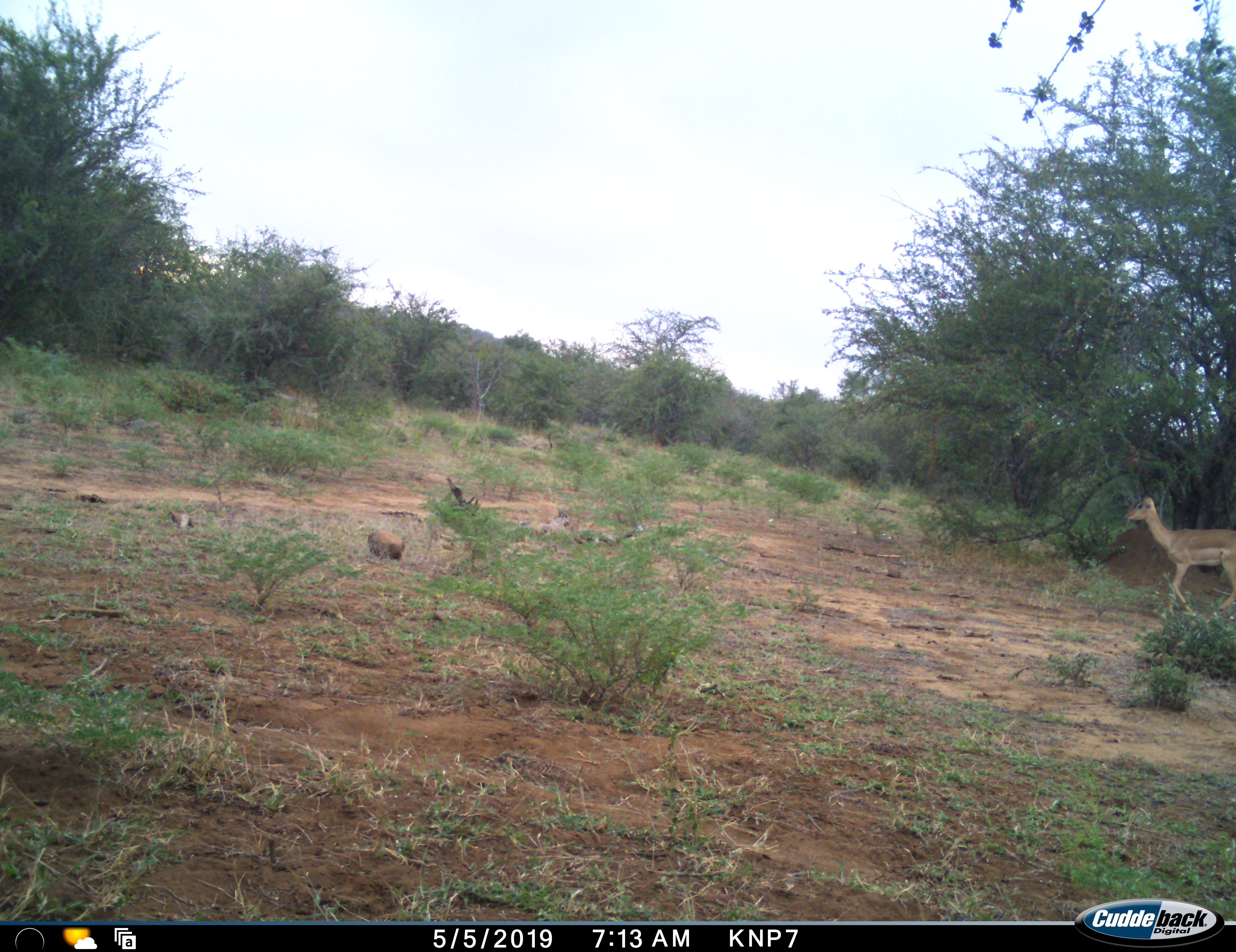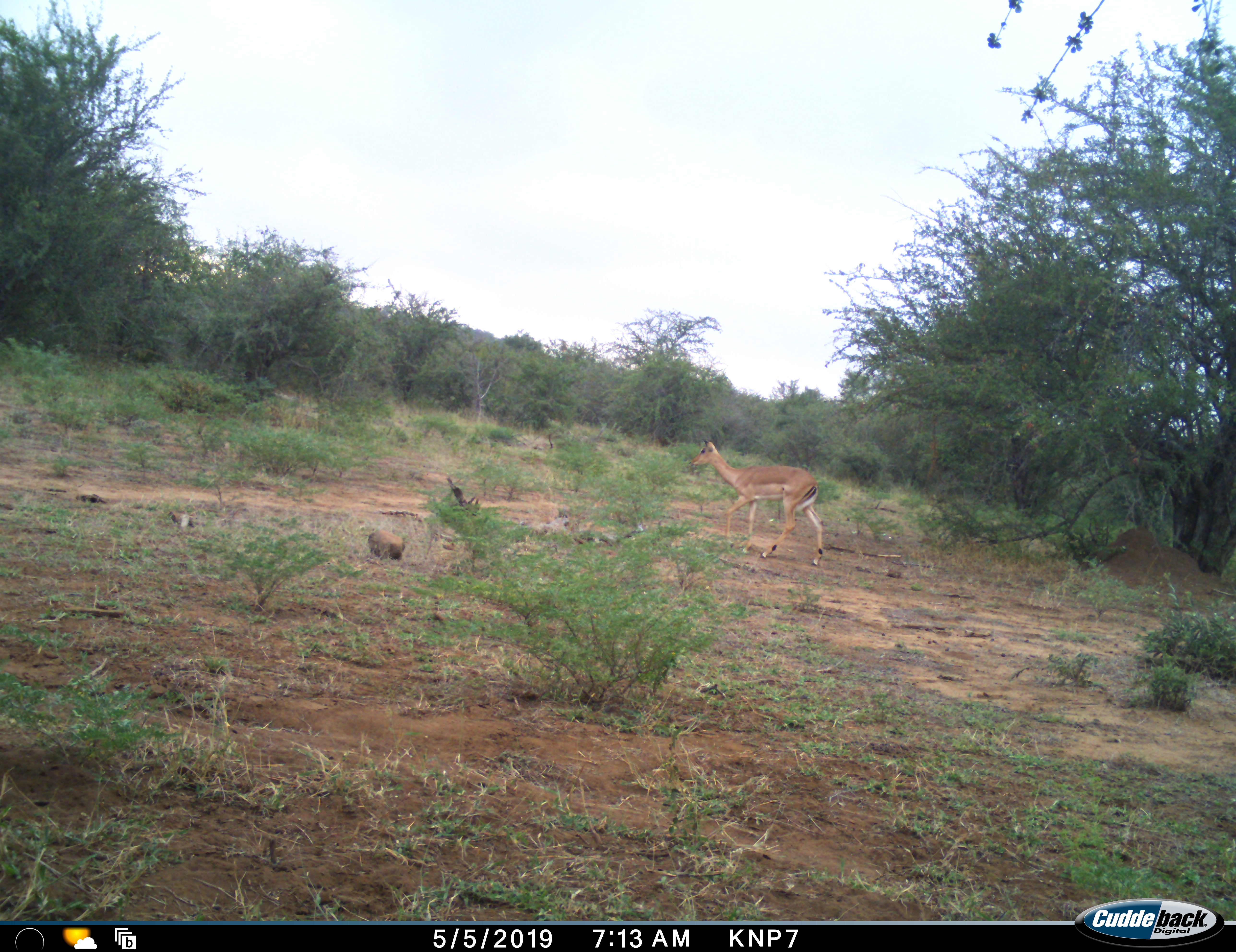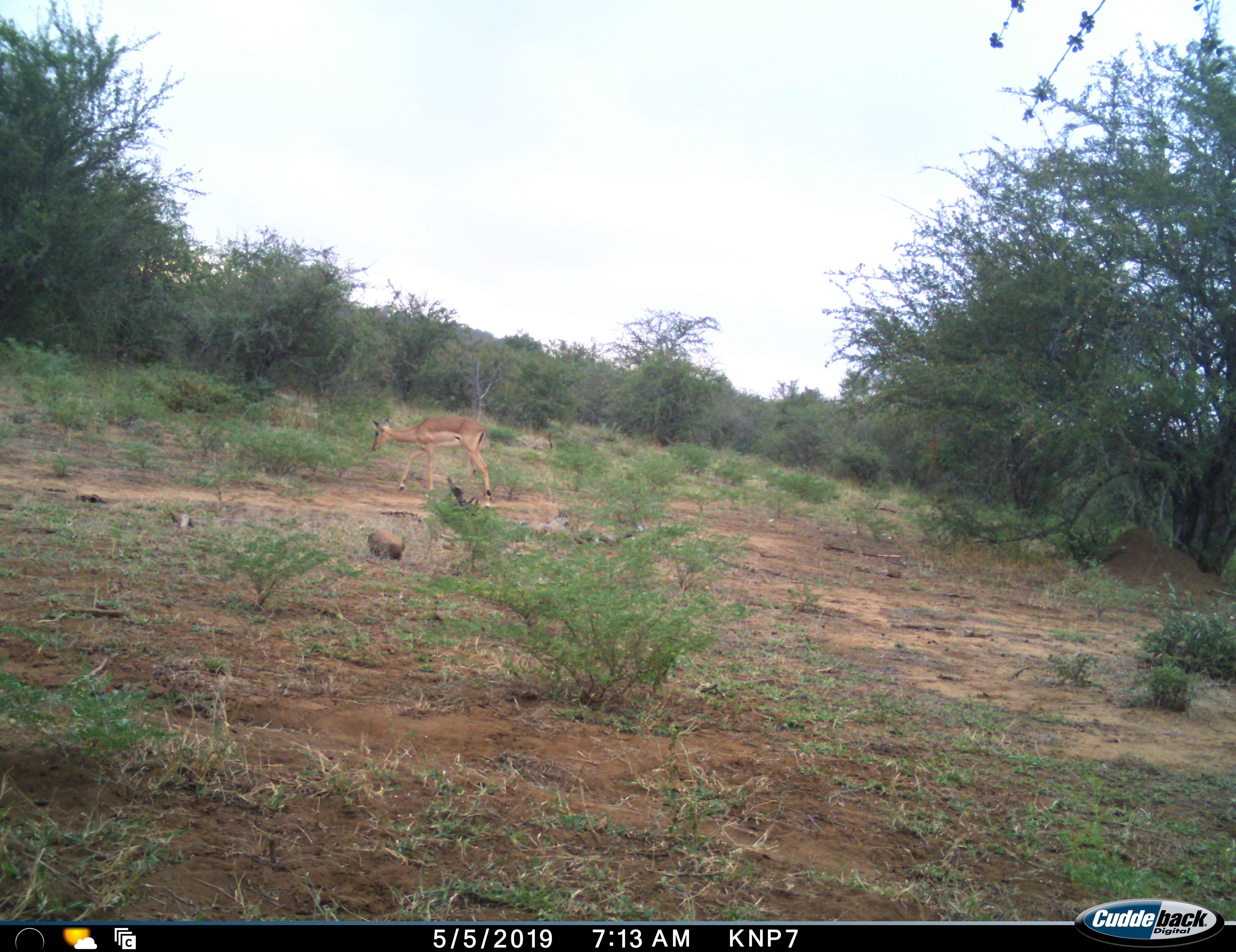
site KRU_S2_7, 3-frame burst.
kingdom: Animalia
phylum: Chordata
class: Mammalia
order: Artiodactyla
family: Bovidae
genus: Aepyceros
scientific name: Aepyceros melampus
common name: impala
Impala (Aepyceros melampus), count 1. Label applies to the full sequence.